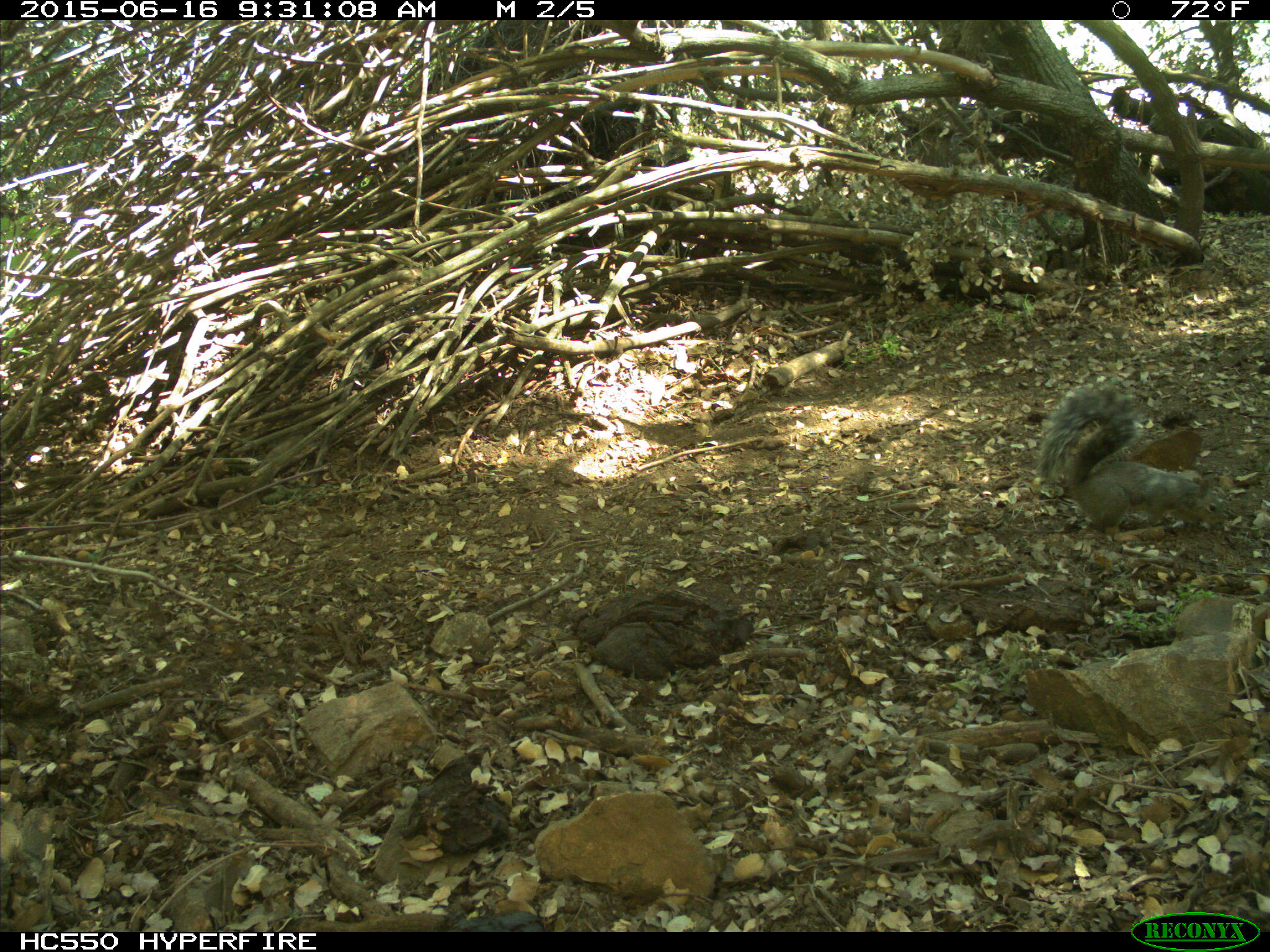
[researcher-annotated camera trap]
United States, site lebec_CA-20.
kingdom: Animalia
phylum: Chordata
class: Mammalia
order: Rodentia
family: Sciuridae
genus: Sciurus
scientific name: Sciurus carolinensis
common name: eastern gray squirrel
Sciurus carolinensis (eastern gray squirrel).